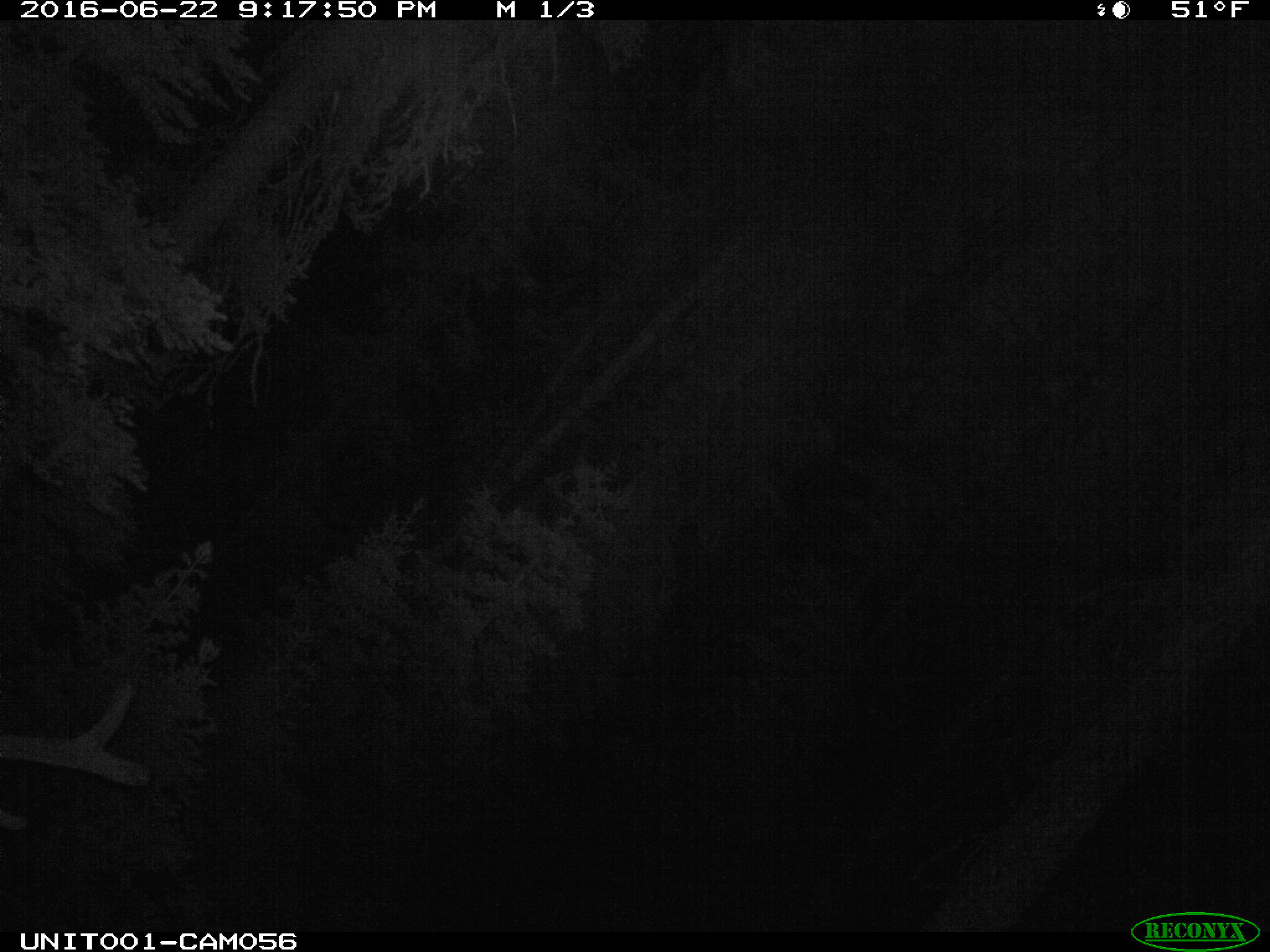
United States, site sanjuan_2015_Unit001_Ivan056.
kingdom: Animalia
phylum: Chordata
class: Mammalia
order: Artiodactyla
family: Cervidae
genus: Cervus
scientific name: Cervus elaphus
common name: red deer